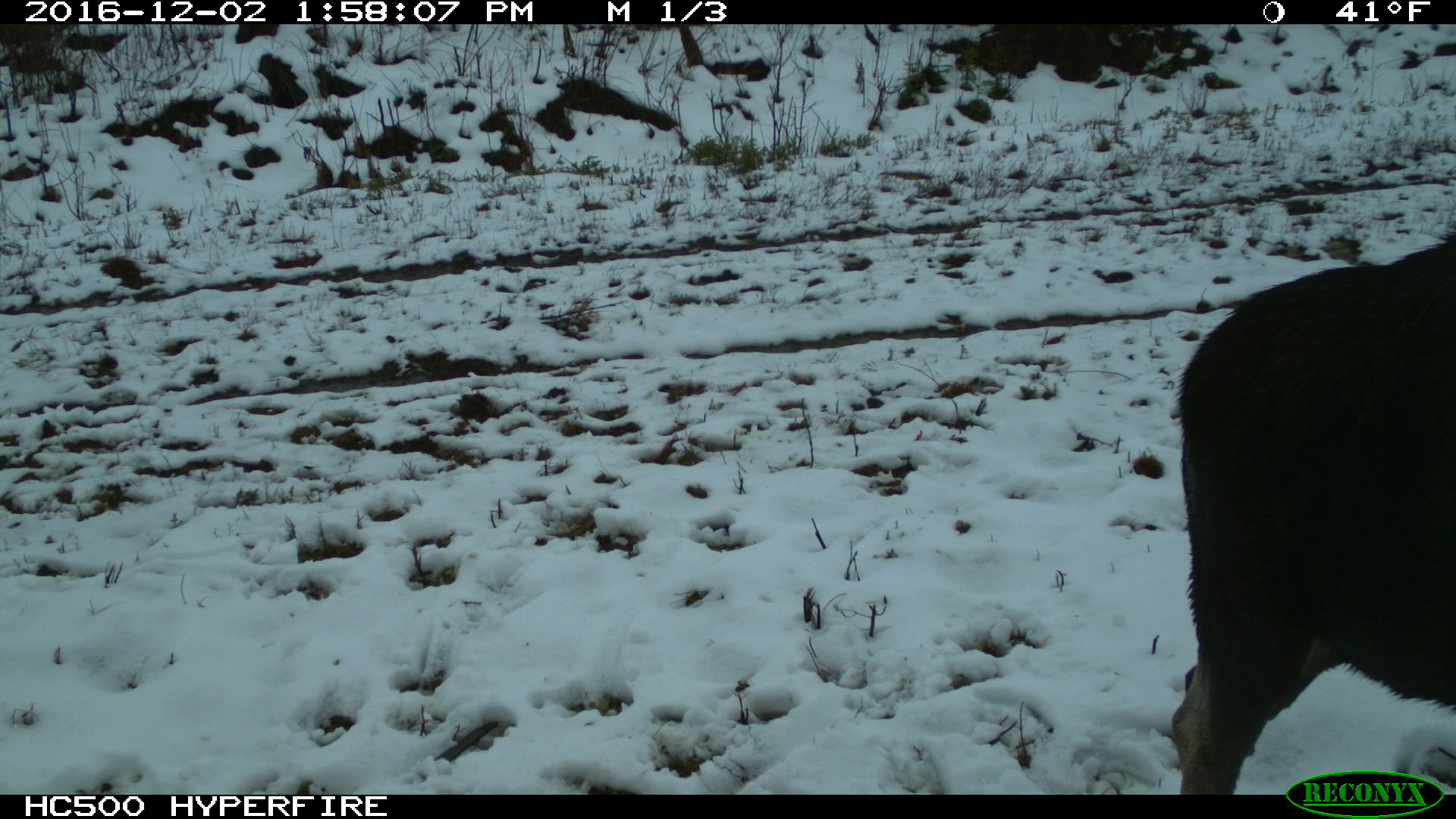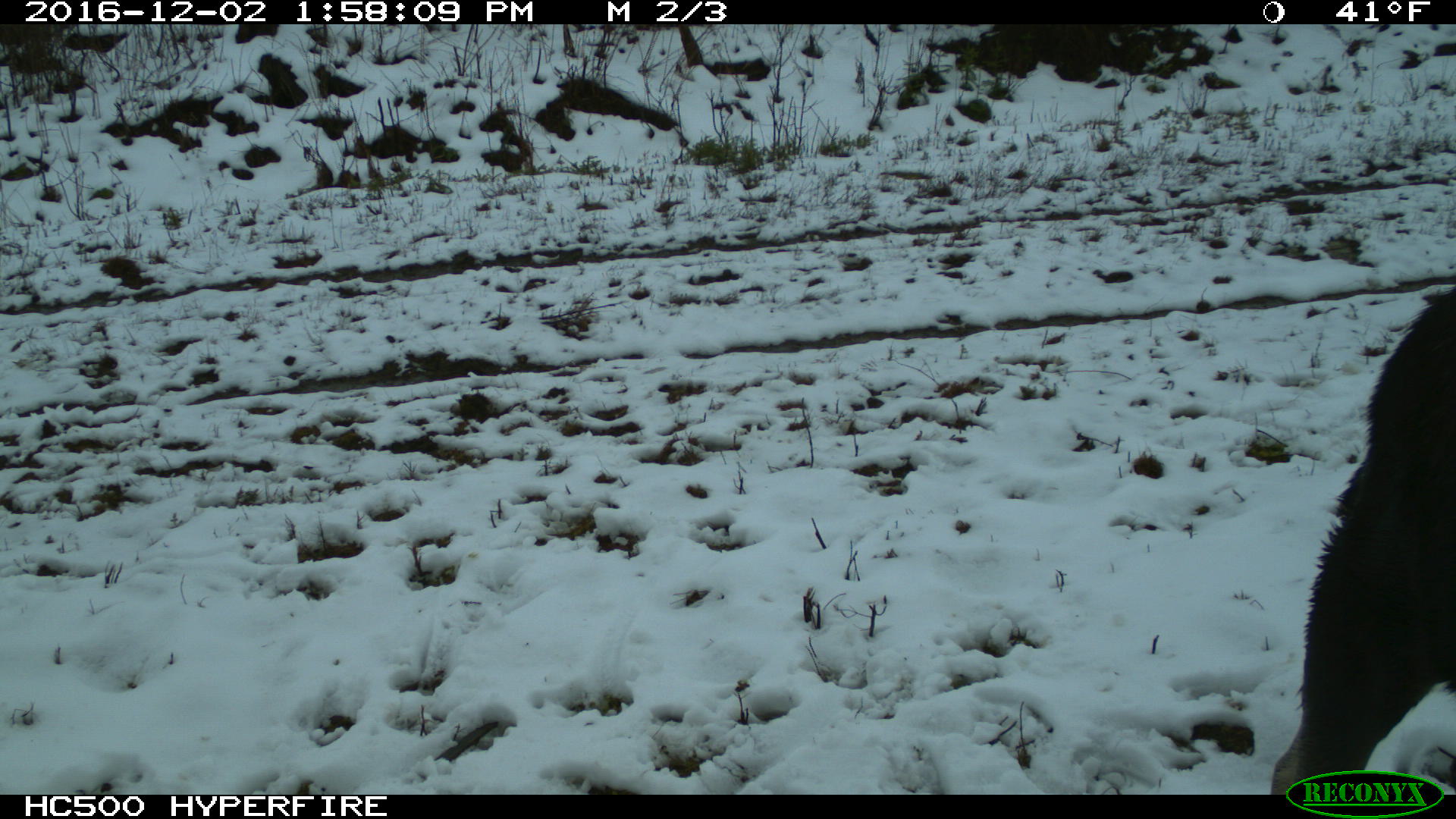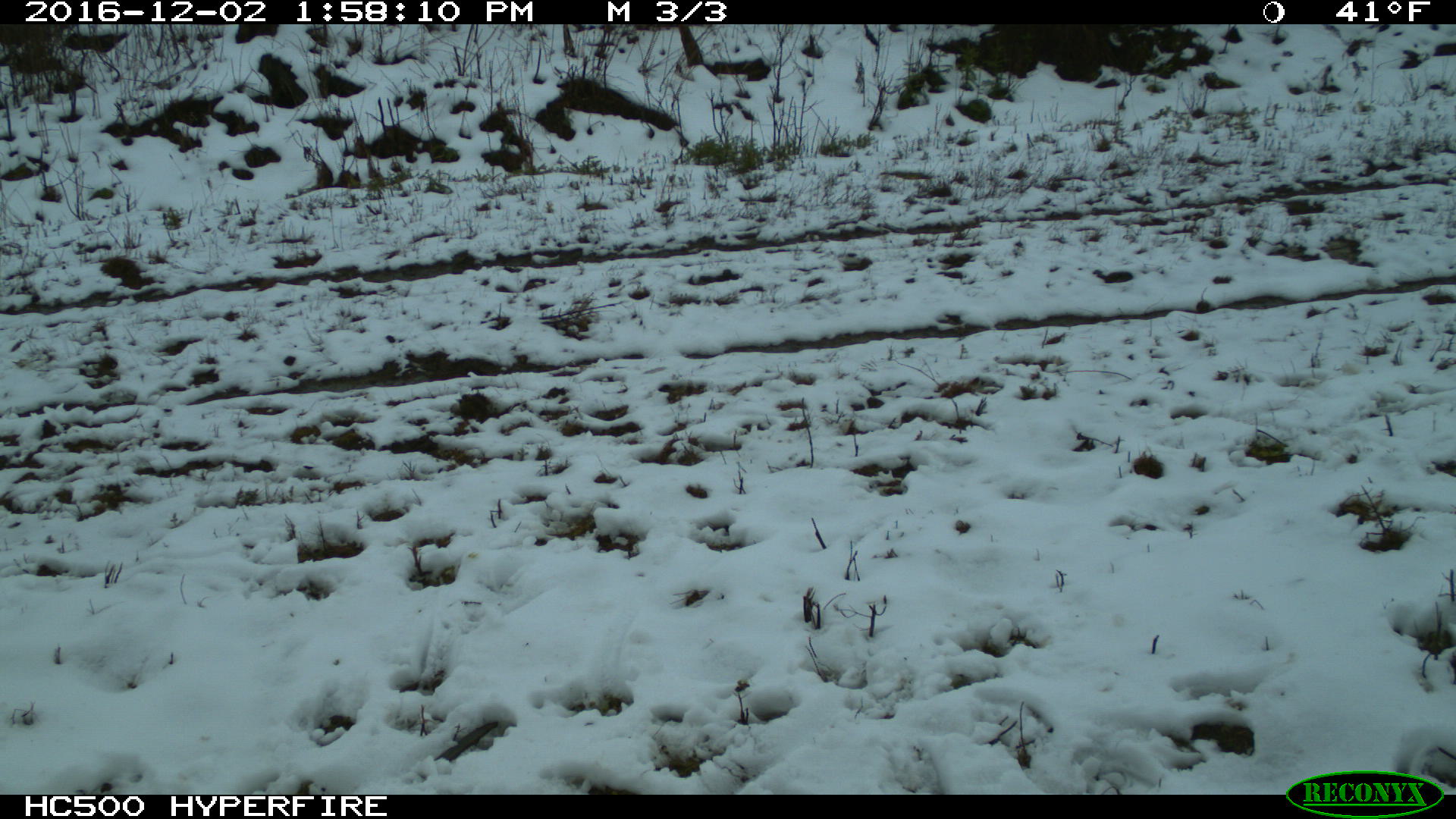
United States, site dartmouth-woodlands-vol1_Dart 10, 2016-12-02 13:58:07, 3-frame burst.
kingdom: Animalia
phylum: Chordata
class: Mammalia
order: Artiodactyla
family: Cervidae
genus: Alces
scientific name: Alces alces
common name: moose